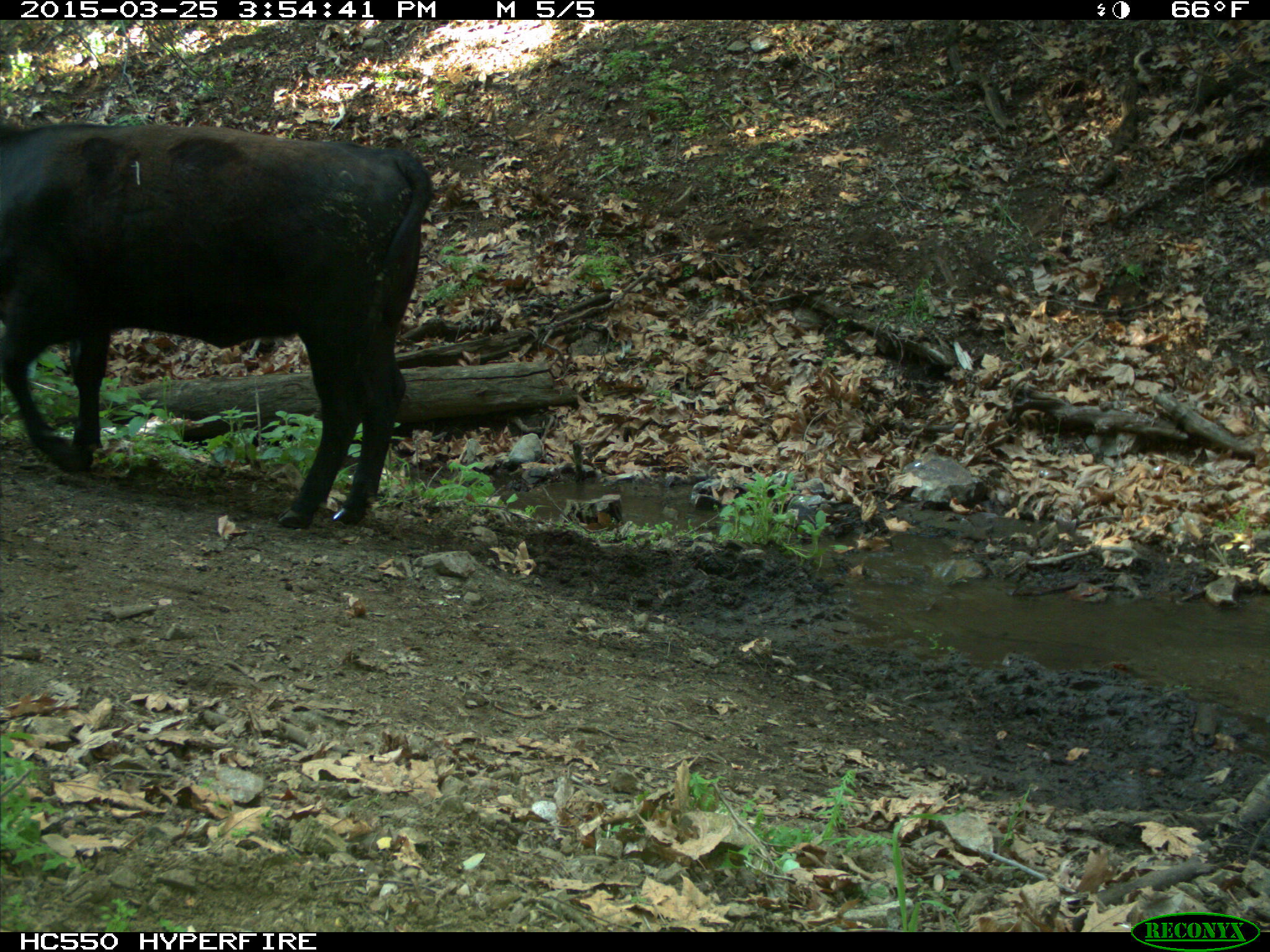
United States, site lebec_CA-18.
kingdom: Animalia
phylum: Chordata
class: Mammalia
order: Artiodactyla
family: Bovidae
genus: Bos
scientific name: Bos taurus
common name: domestic cow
Bos taurus (domestic cow).